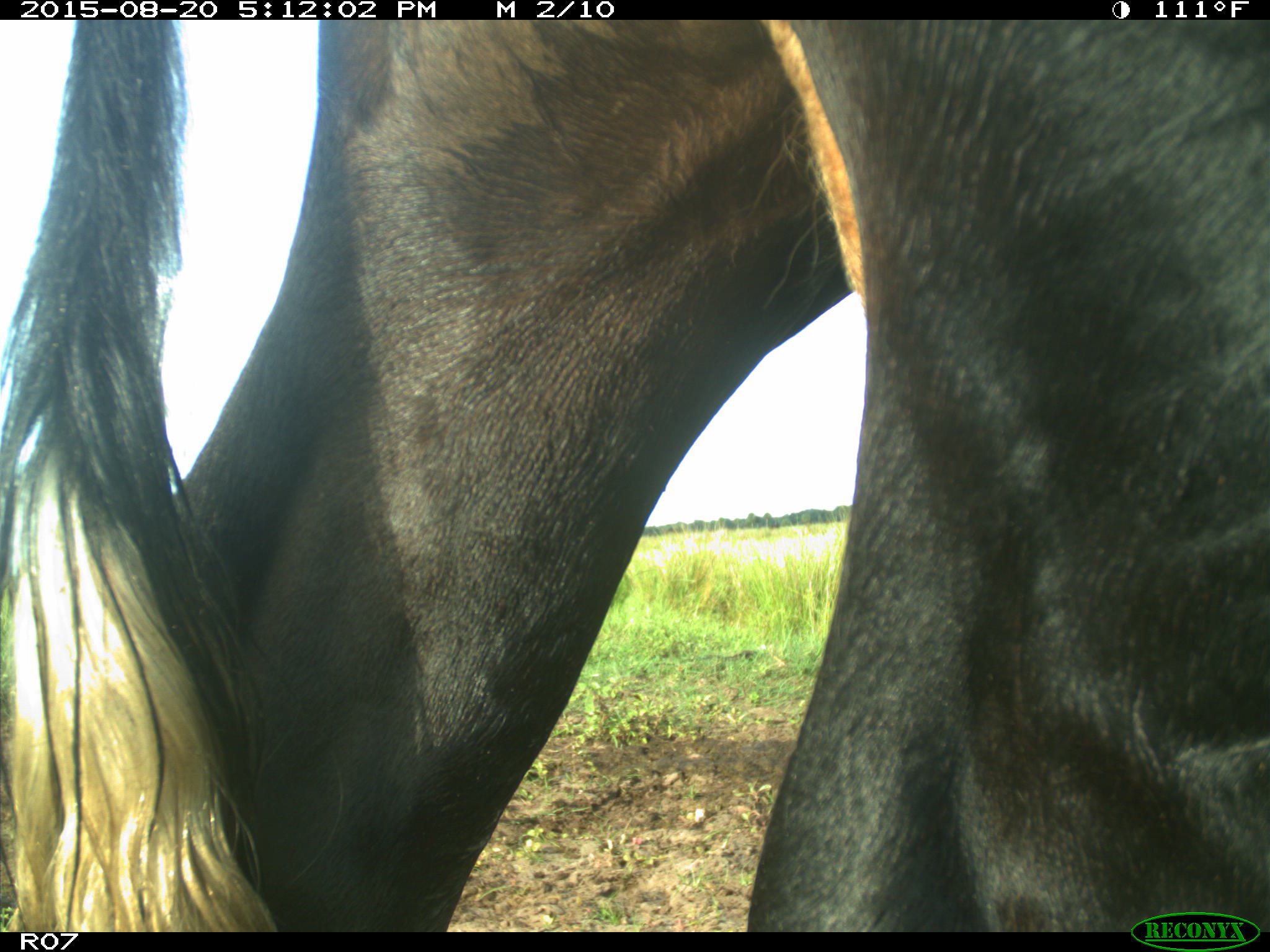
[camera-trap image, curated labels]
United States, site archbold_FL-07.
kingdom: Animalia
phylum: Chordata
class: Mammalia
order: Artiodactyla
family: Bovidae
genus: Bos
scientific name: Bos taurus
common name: domestic cow